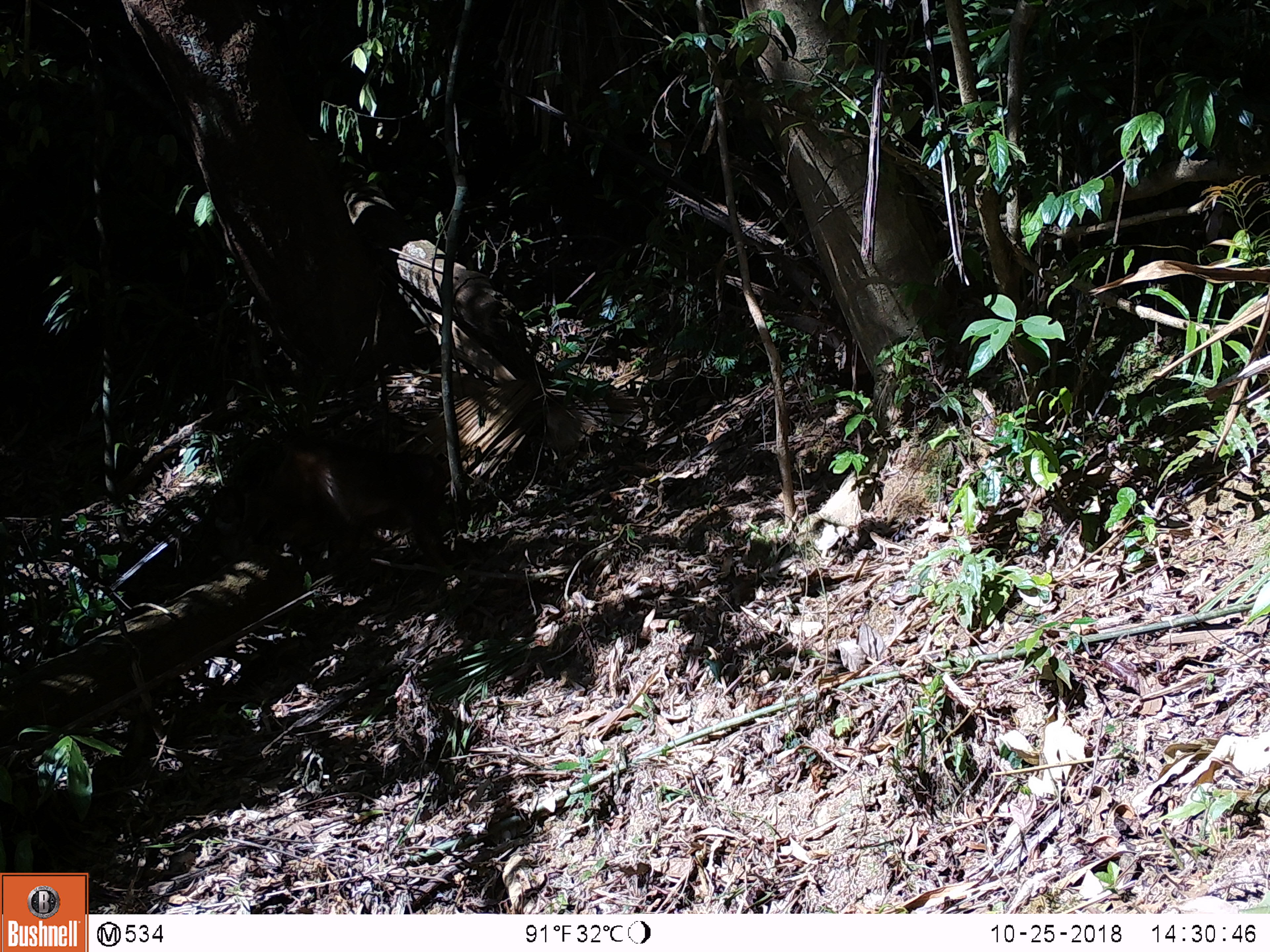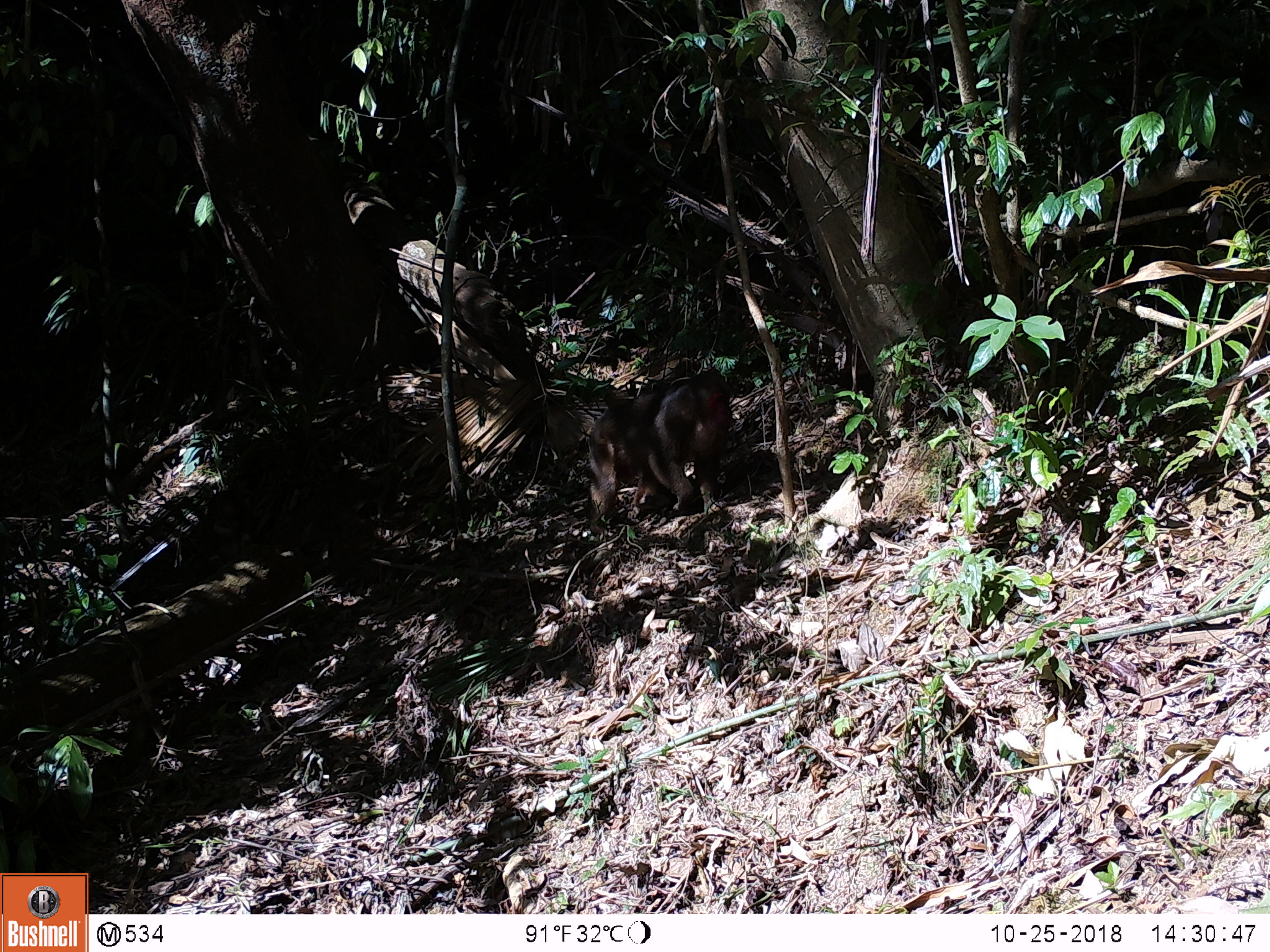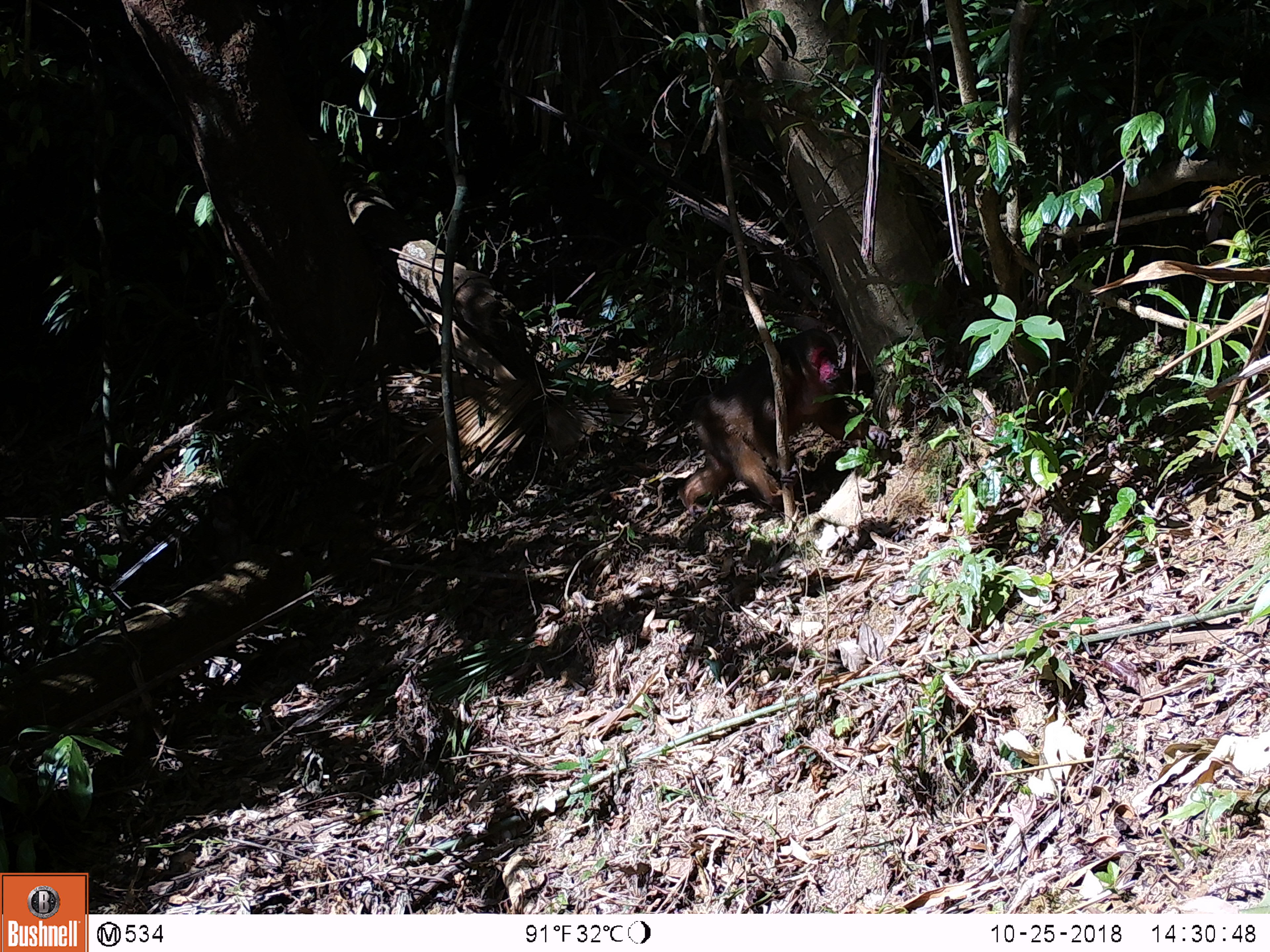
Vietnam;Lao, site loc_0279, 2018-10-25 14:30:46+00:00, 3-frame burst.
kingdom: Animalia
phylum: Chordata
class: Mammalia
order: Primates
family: Cercopithecidae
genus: Macaca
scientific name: Macaca arctoides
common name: stump-tailed macaque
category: stump tailed macaque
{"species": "stump tailed macaque (stump-tailed macaque) (Macaca arctoides)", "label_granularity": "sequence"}